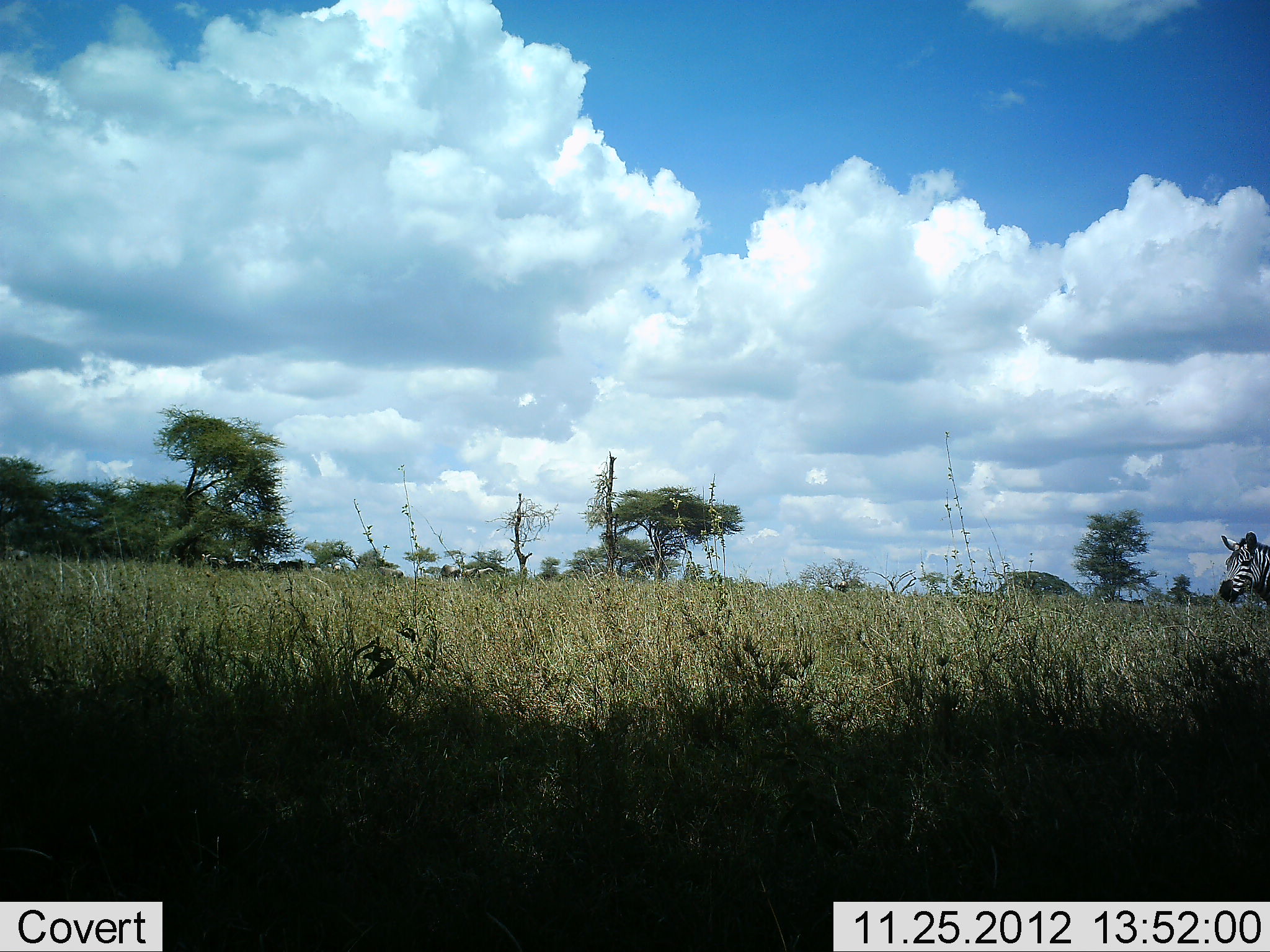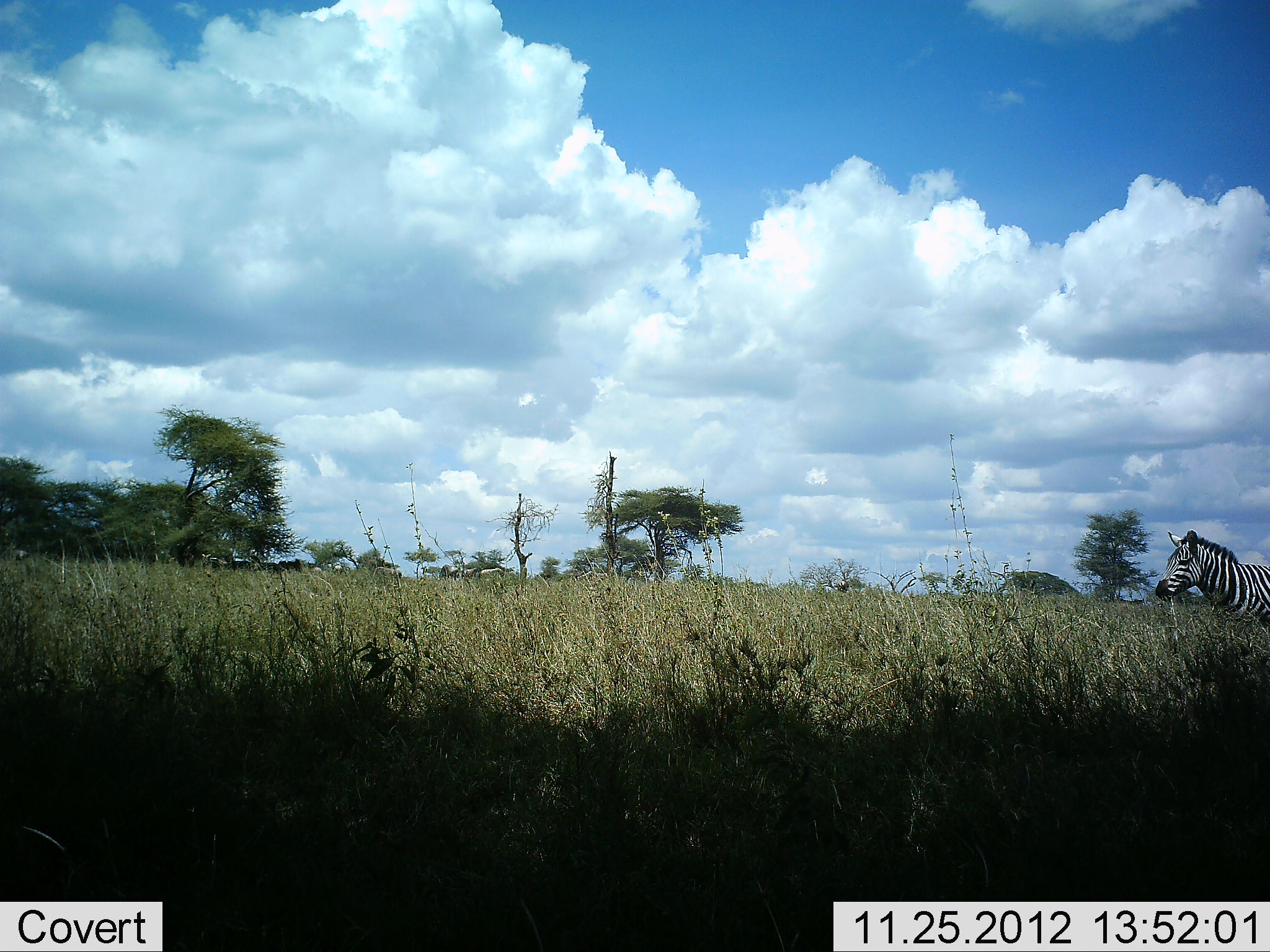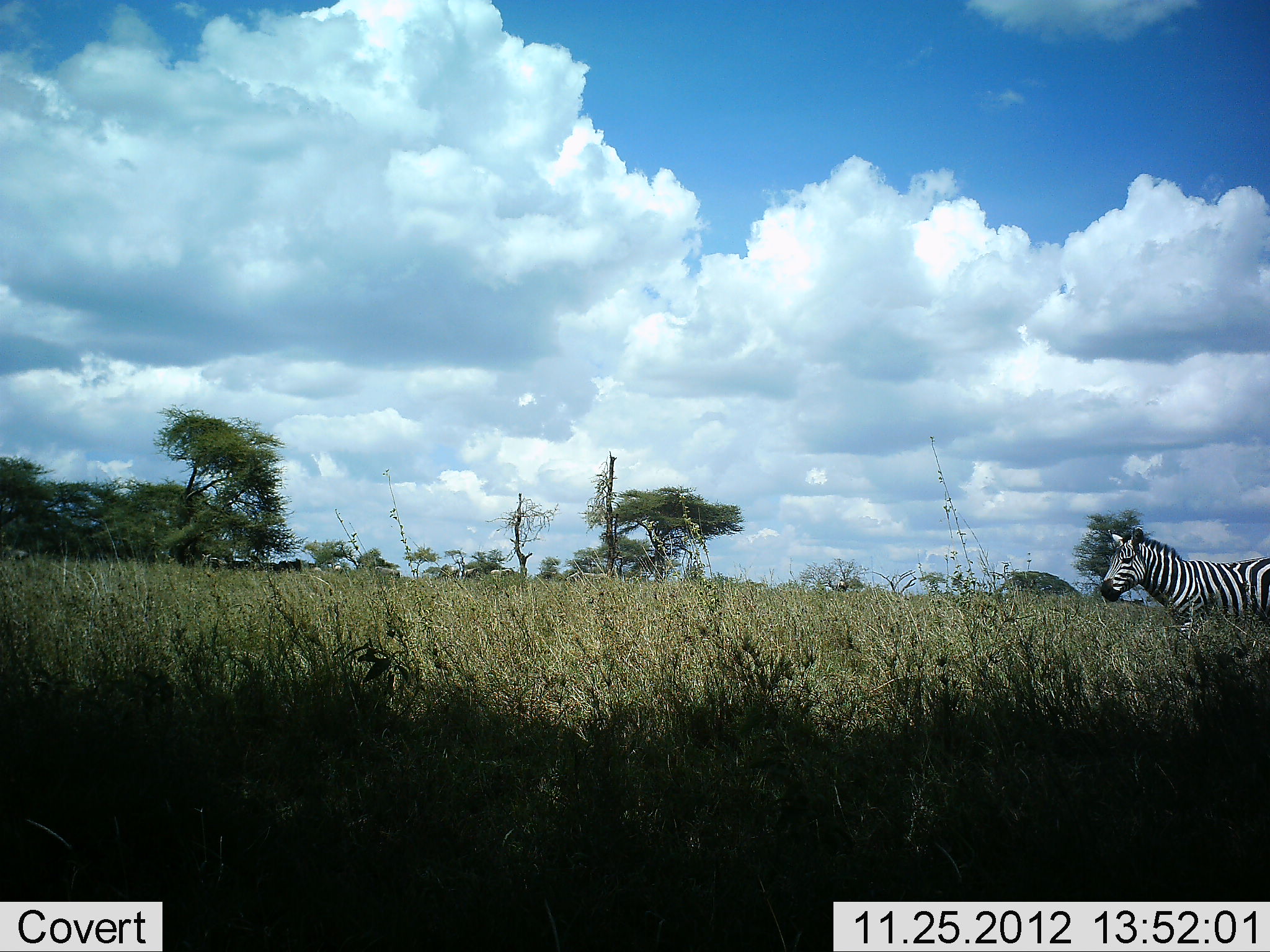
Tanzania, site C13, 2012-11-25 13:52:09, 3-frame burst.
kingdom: Animalia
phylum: Chordata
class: Mammalia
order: Perissodactyla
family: Equidae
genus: Equus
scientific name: Equus quagga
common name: plains zebra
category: zebra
Zebra (plains zebra) (Equus quagga), count 1. Behavior (volunteer vote fractions): standing 80%, resting 0%, moving 20%, interacting 0%. Young present (vote fraction): 0%. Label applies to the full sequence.